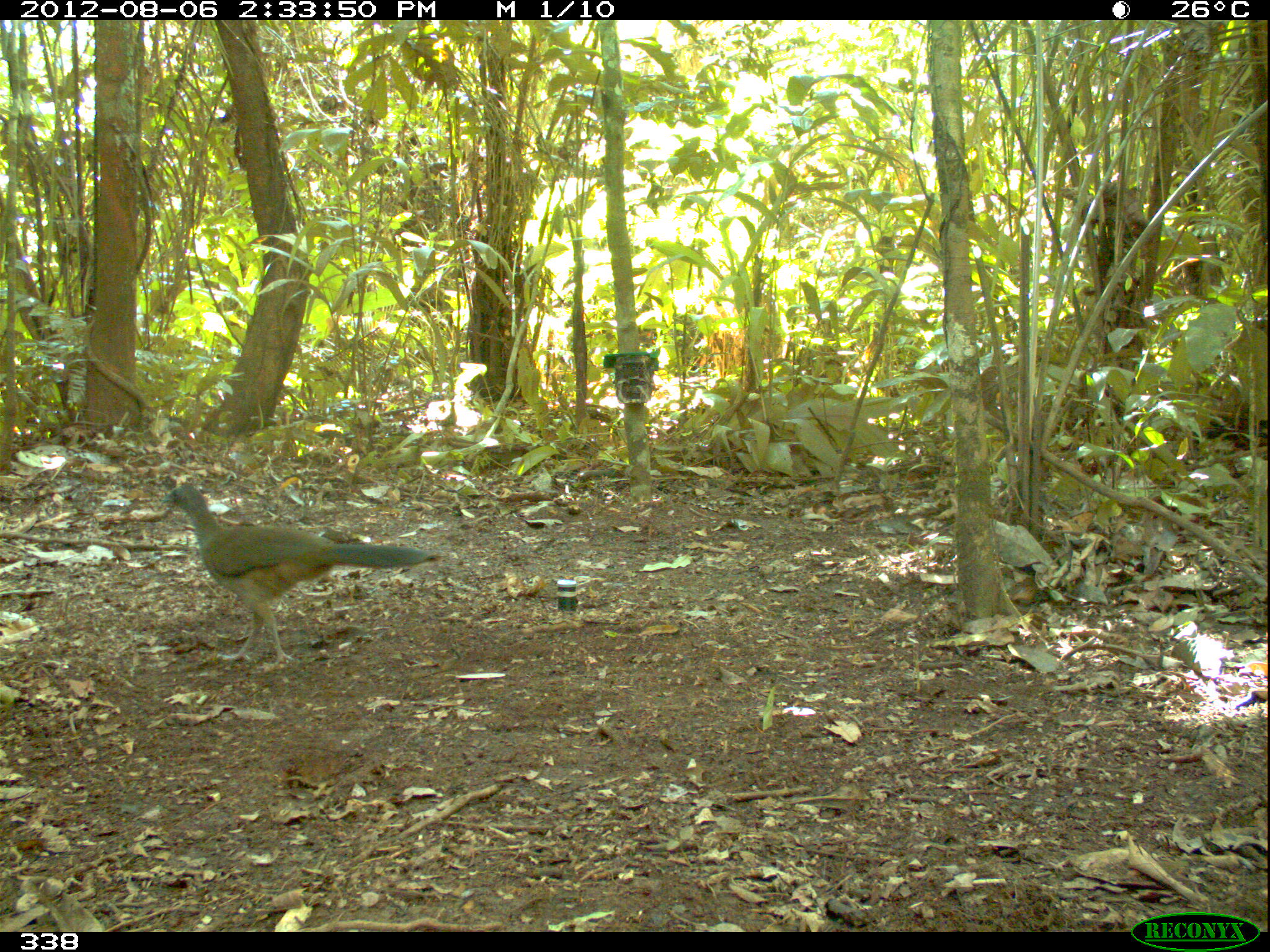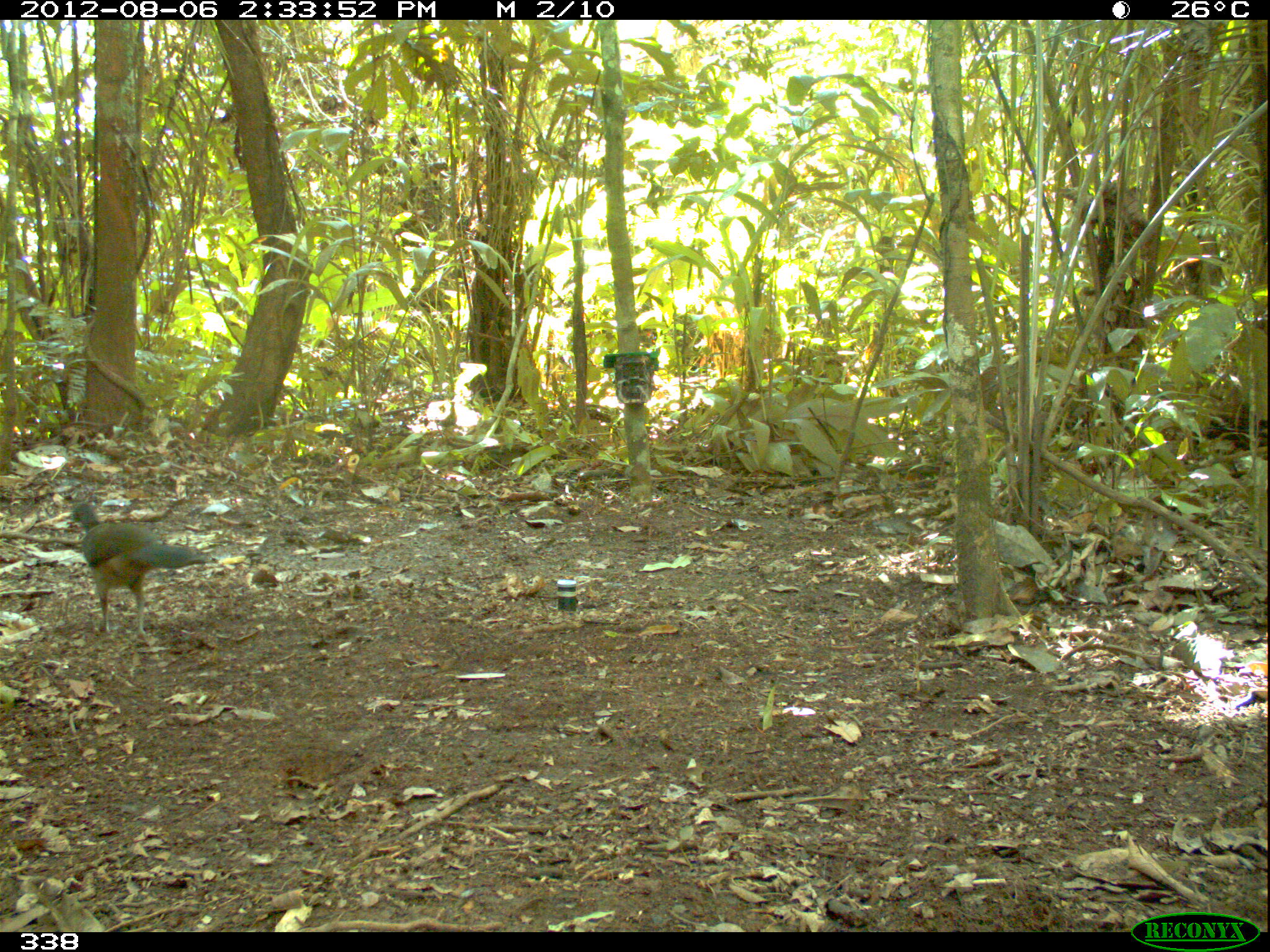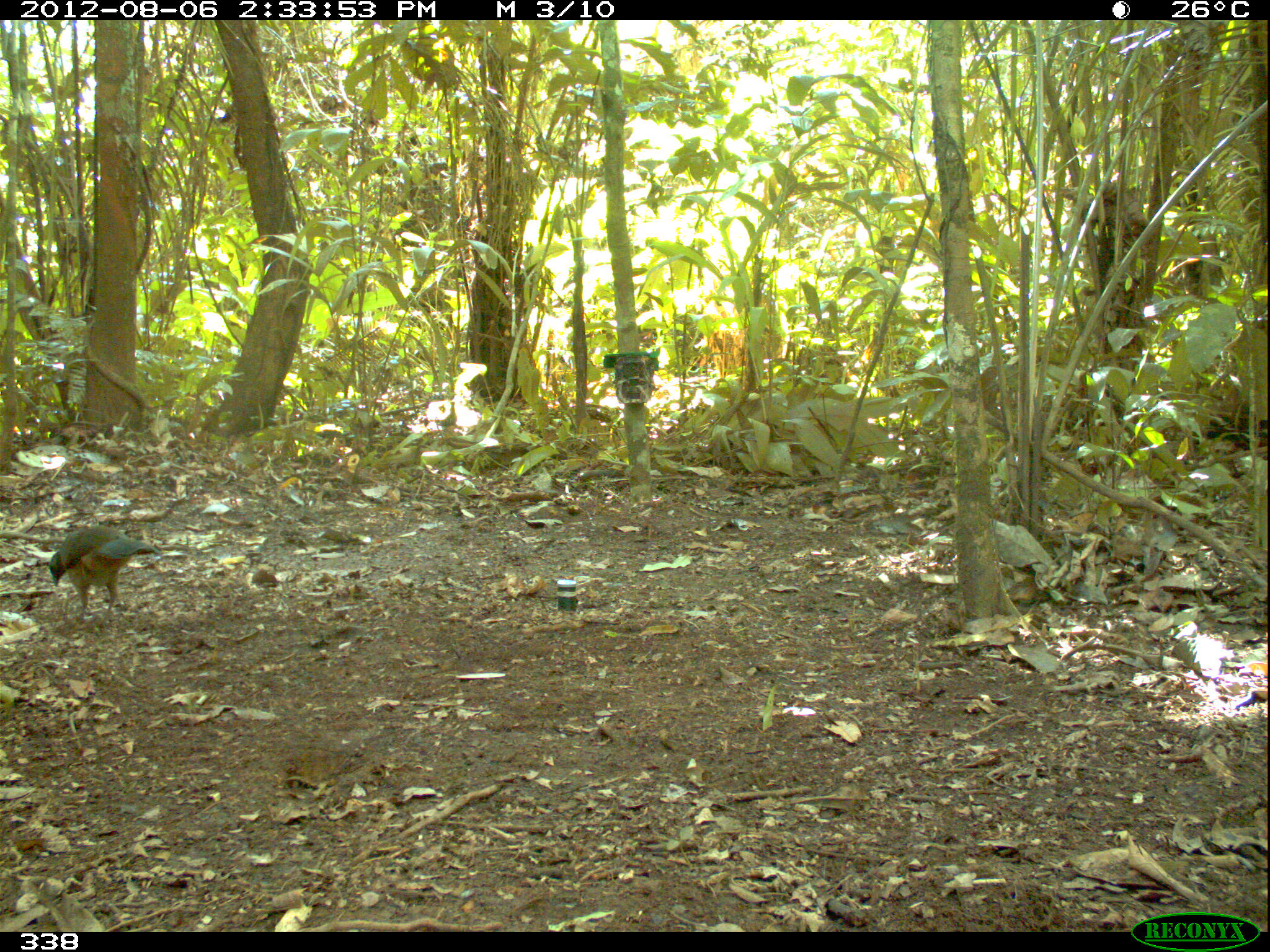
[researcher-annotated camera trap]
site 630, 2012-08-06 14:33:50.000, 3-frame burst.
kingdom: Animalia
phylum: Chordata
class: Aves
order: Galliformes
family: Cracidae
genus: Ortalis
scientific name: Ortalis guttata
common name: speckled chachalaca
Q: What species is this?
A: Ortalis guttata (speckled chachalaca).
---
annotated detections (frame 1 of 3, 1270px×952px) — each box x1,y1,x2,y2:
ortalis guttata: 152,479,443,674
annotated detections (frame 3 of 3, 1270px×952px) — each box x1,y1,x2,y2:
ortalis guttata: 45,522,161,626